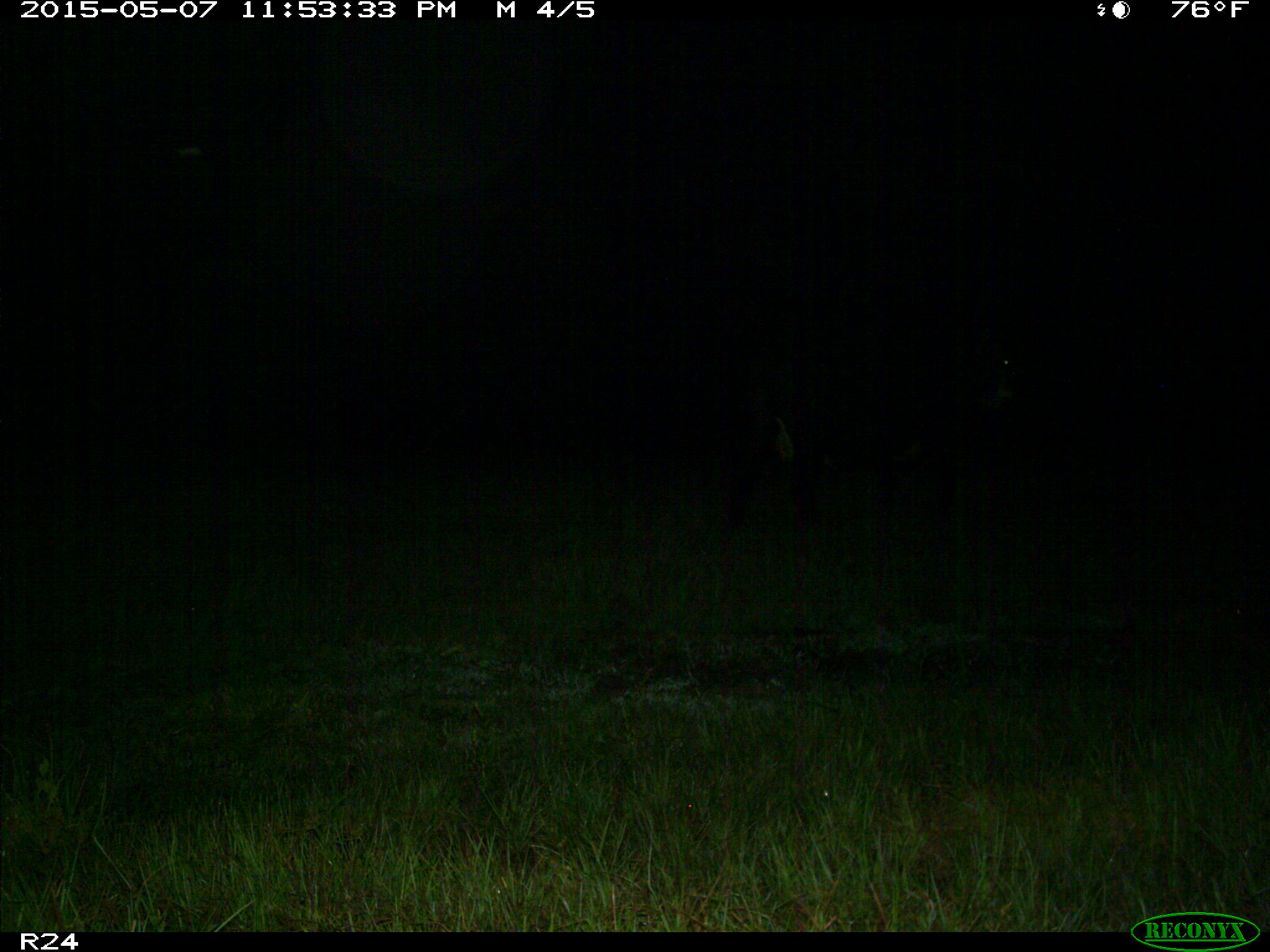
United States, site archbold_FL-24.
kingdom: Animalia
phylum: Chordata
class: Mammalia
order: Artiodactyla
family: Bovidae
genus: Bos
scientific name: Bos taurus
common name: domestic cow